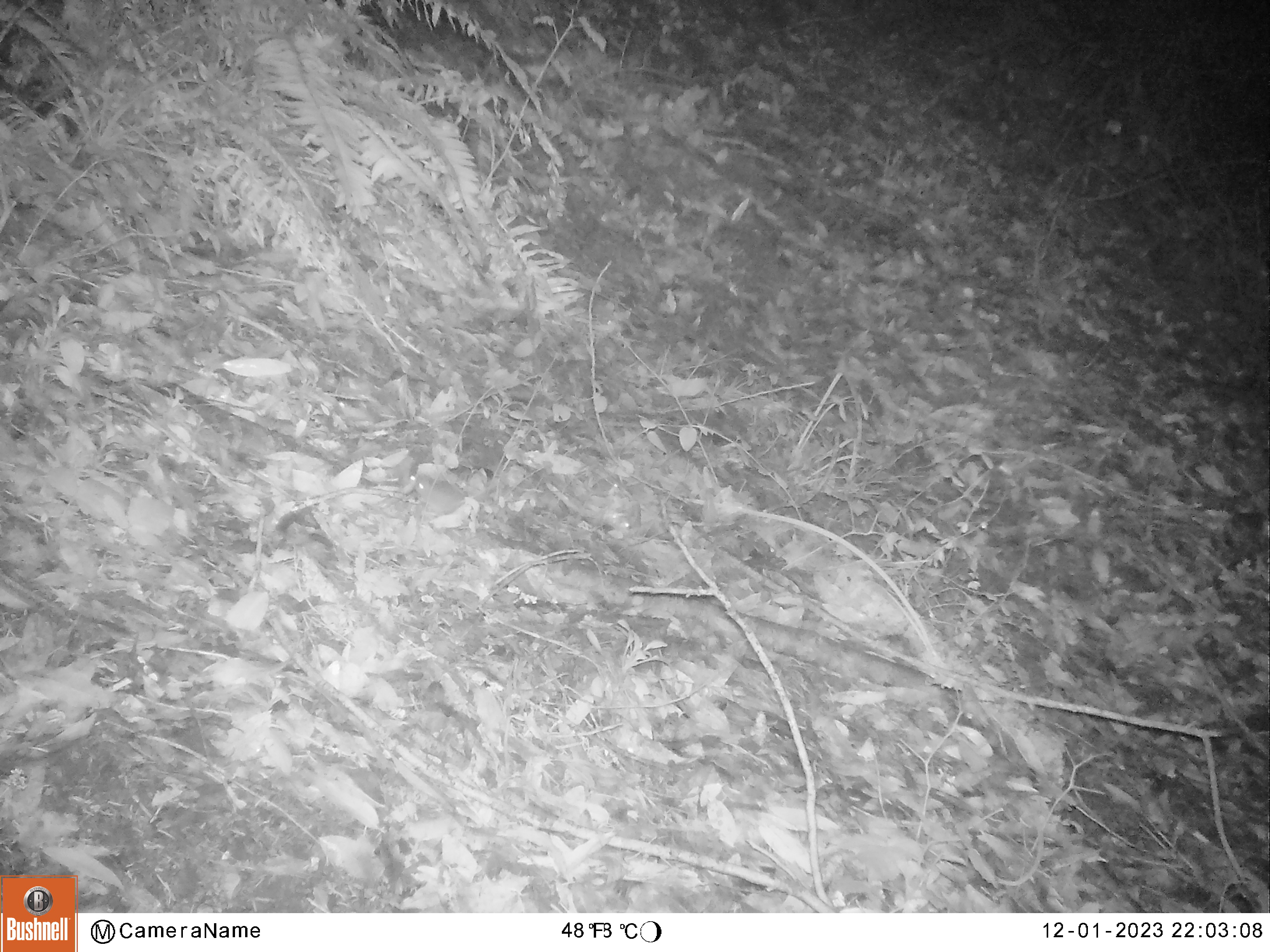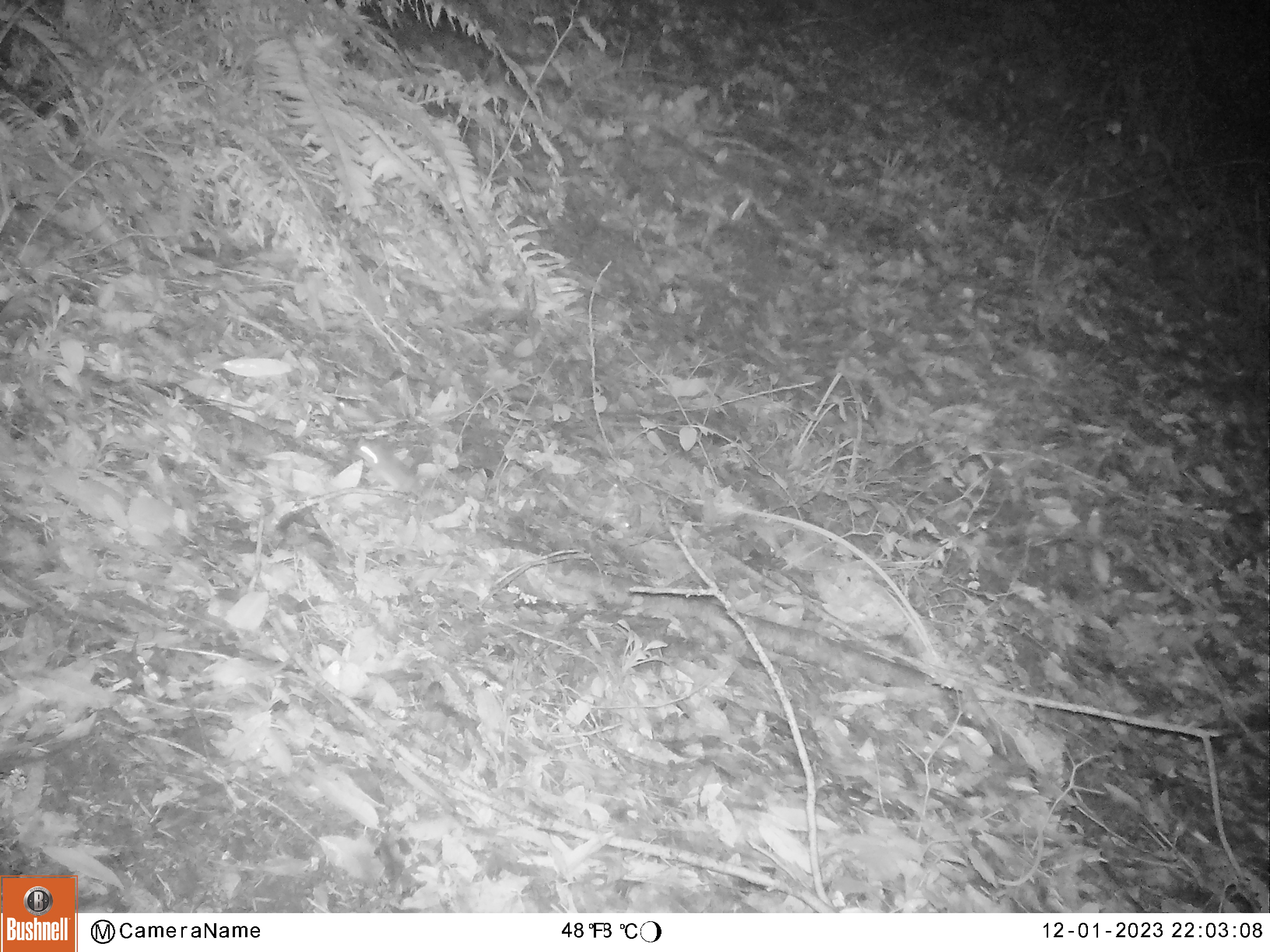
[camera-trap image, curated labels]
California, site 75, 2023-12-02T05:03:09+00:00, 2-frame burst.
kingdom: Animalia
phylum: Chordata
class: Mammalia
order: Rodentia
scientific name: Rodentia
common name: mouse or rat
Mouse or rat (Rodentia).